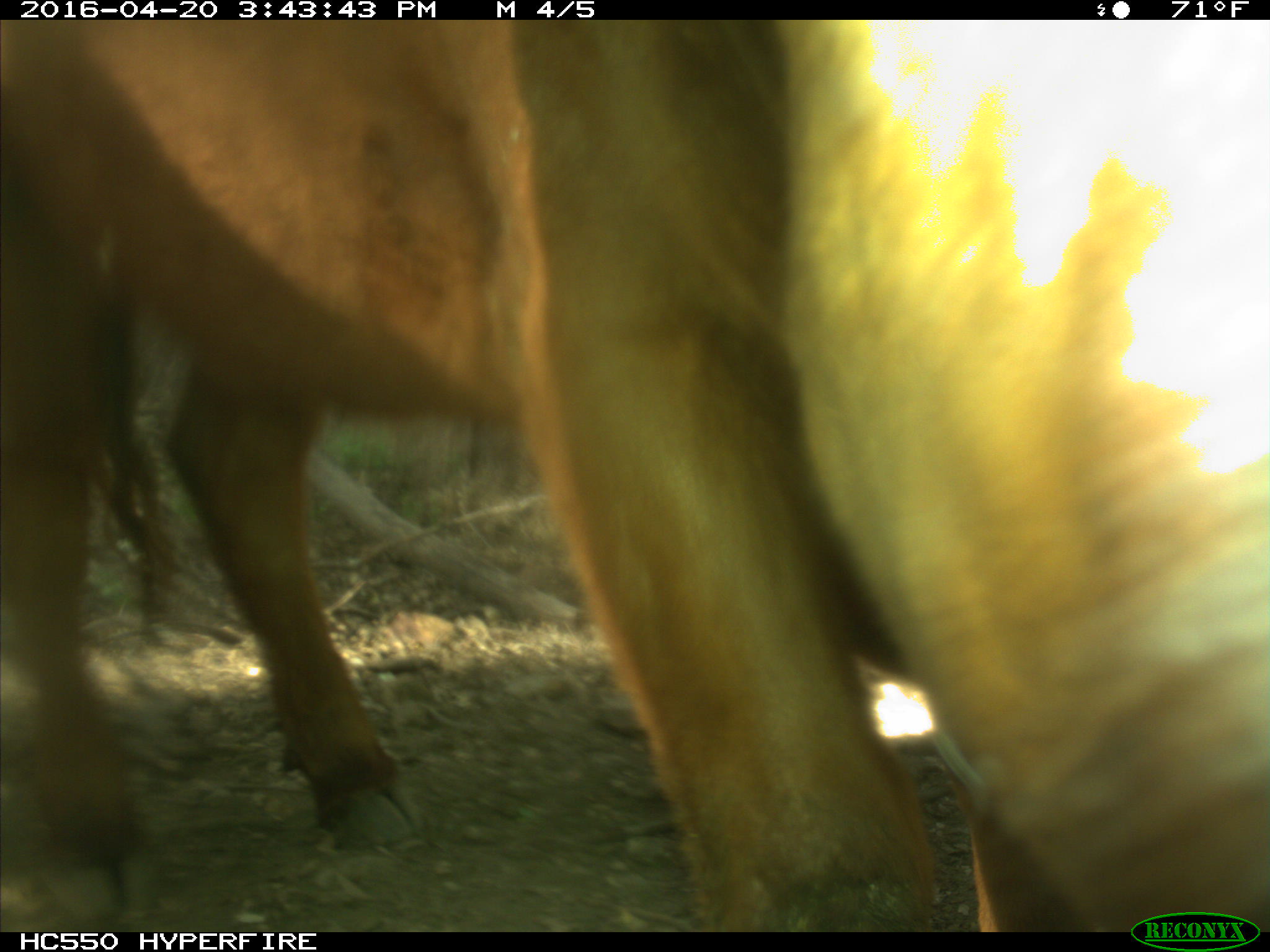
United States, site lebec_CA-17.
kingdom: Animalia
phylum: Chordata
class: Mammalia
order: Artiodactyla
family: Bovidae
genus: Bos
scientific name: Bos taurus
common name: domestic cow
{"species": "Bos taurus (domestic cow)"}